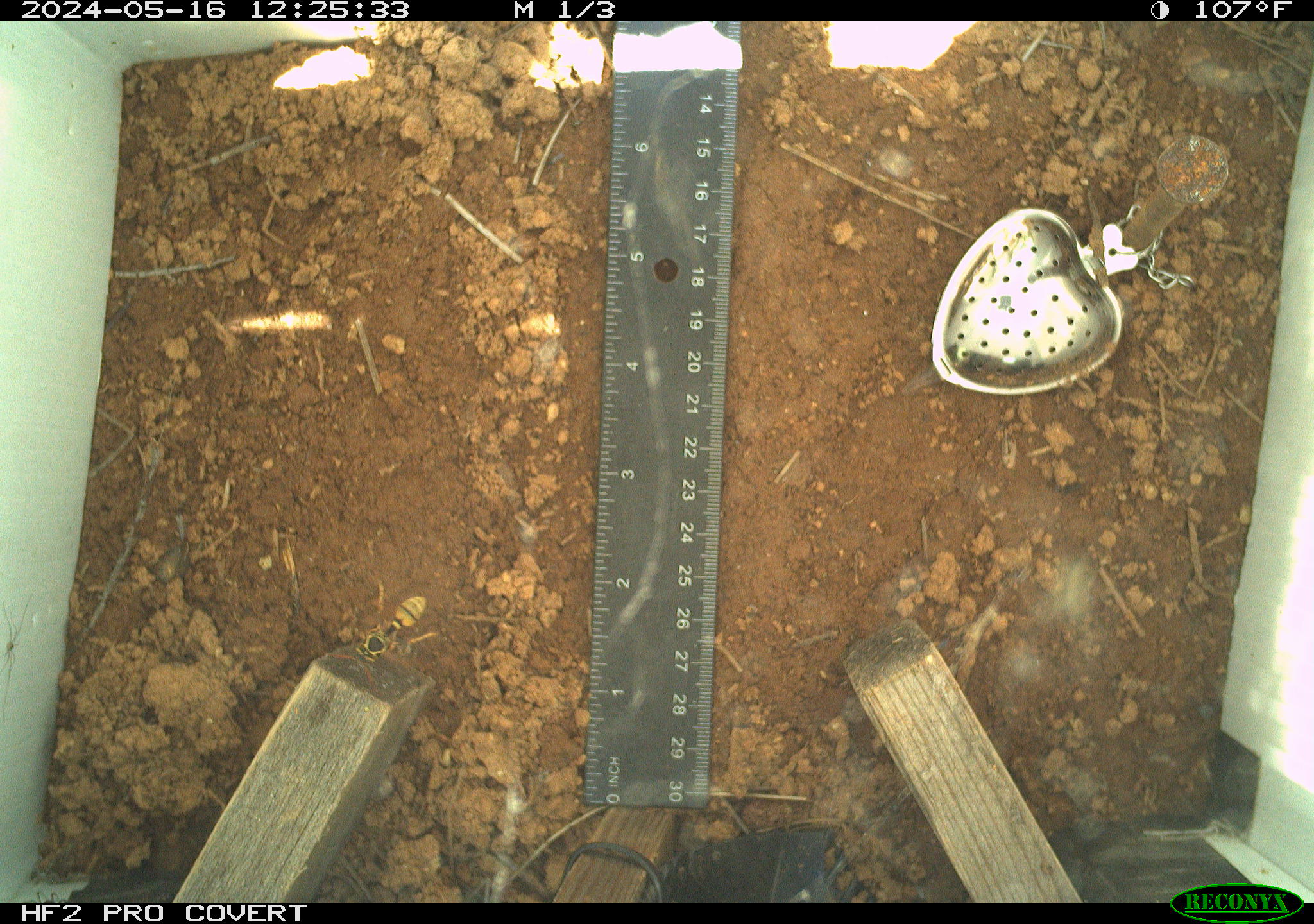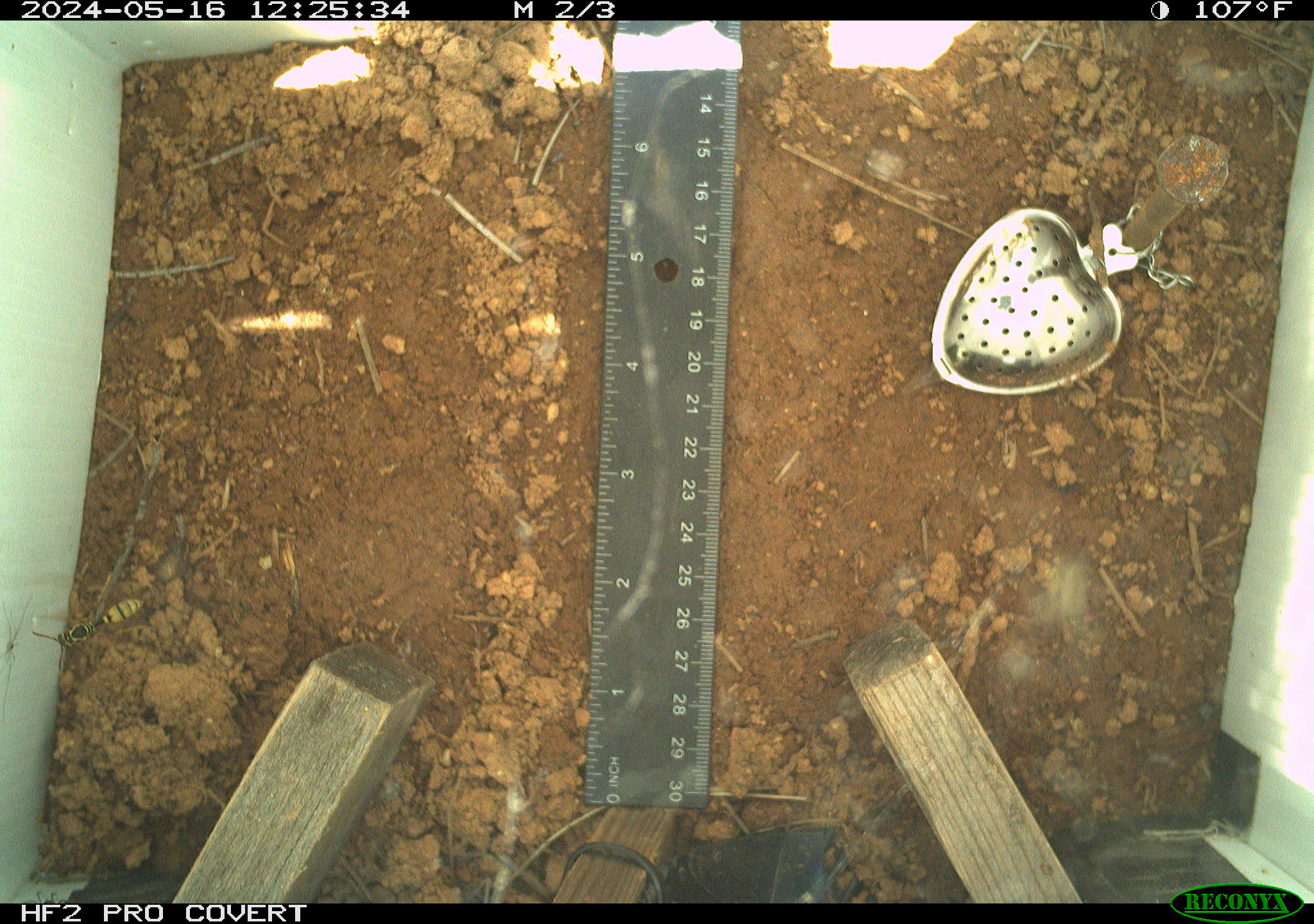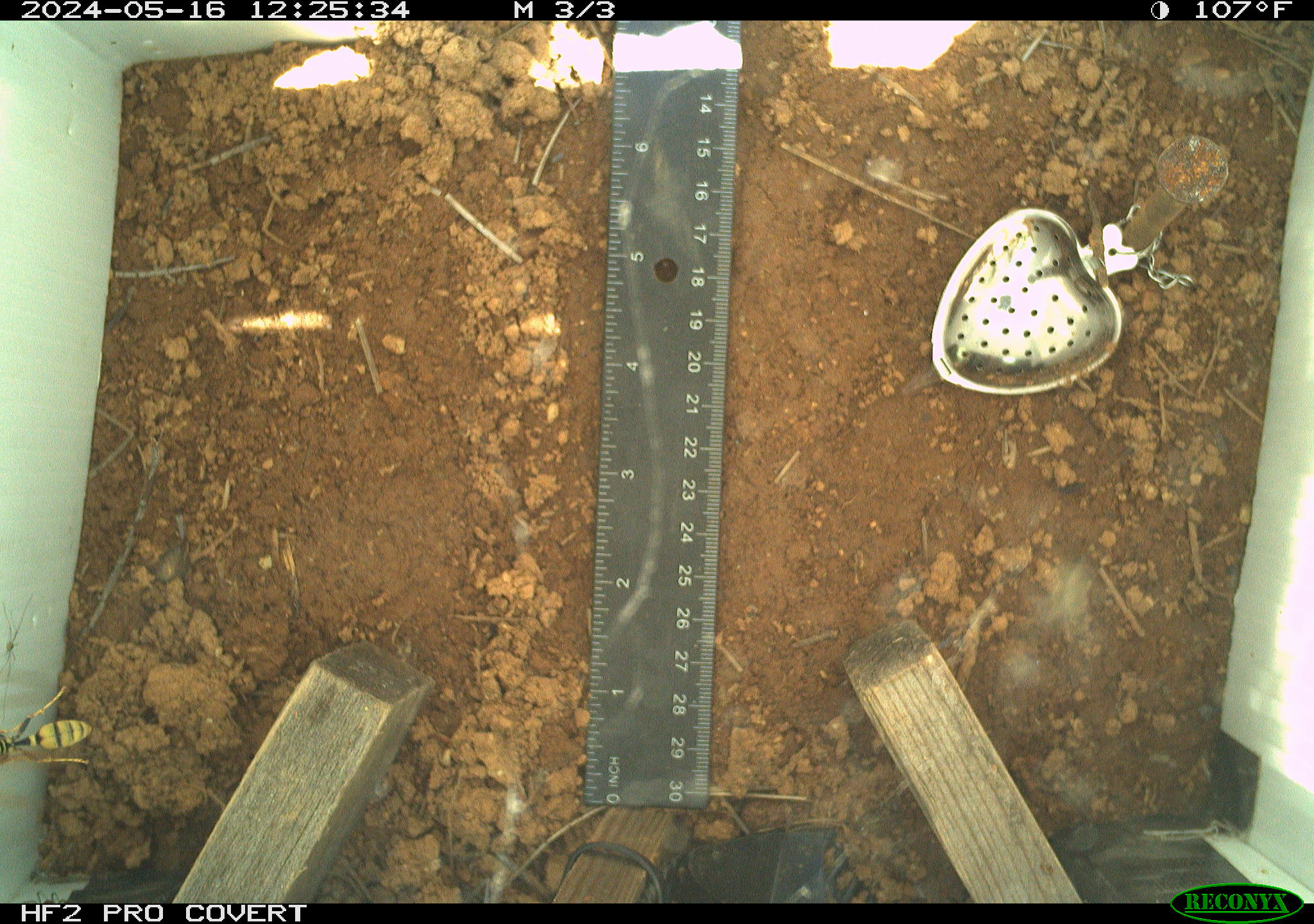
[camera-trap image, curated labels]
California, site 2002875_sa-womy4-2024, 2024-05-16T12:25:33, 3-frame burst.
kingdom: Animalia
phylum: Arthropoda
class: Insecta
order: Hymenoptera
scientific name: Hymenoptera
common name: ants, bees, wasps, and sawflies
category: hymenoptera order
Hymenoptera order (ants, bees, wasps, and sawflies) (Hymenoptera).